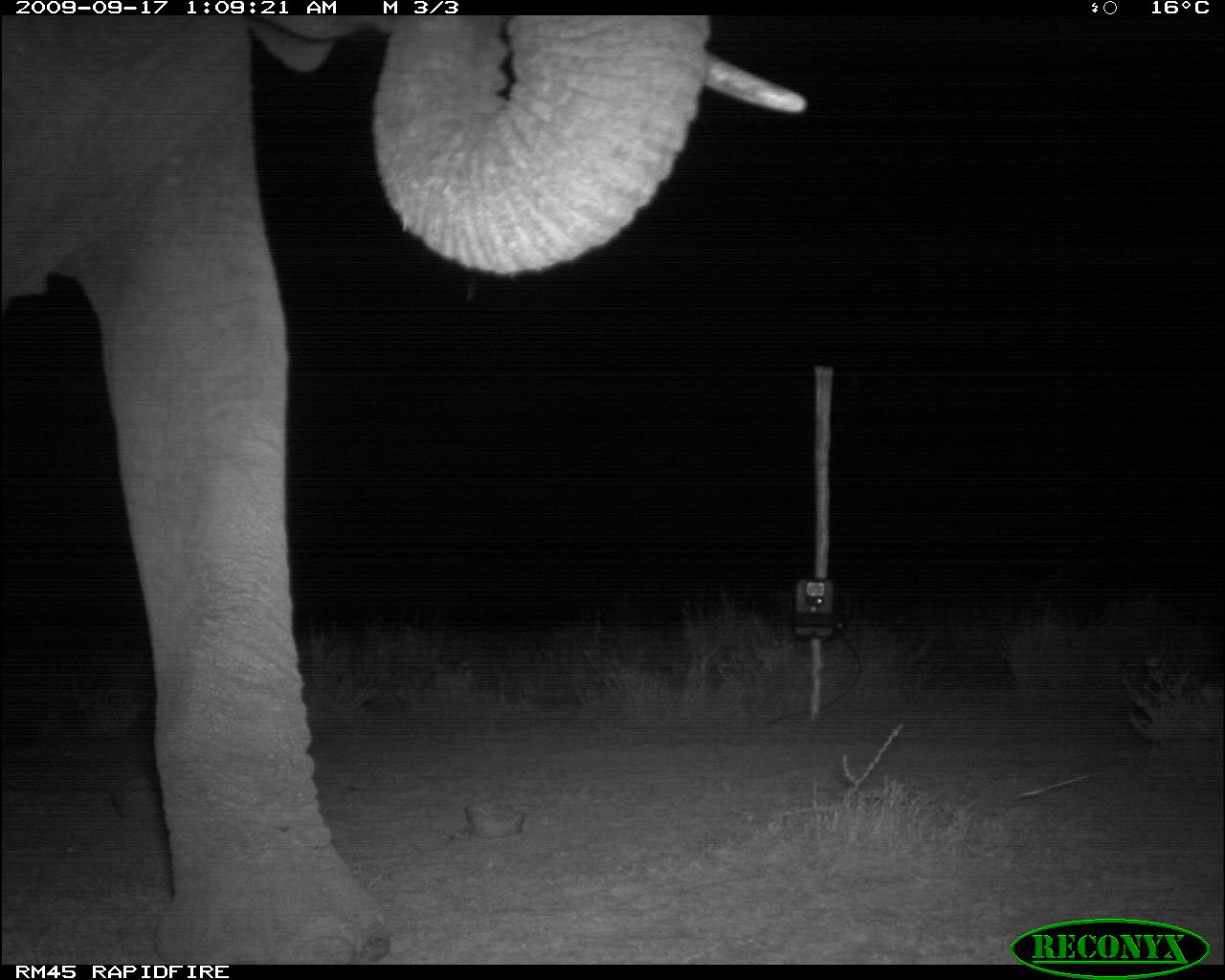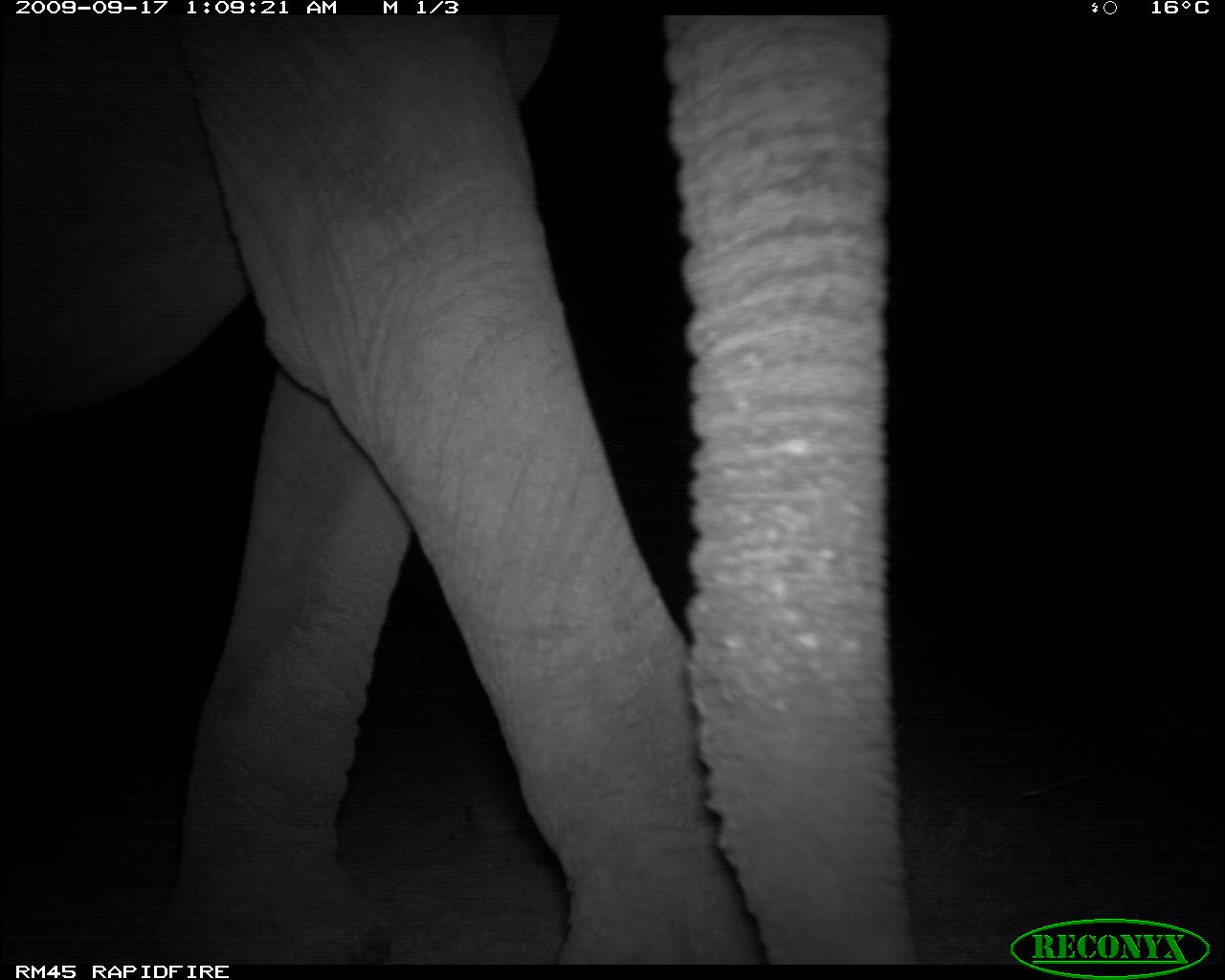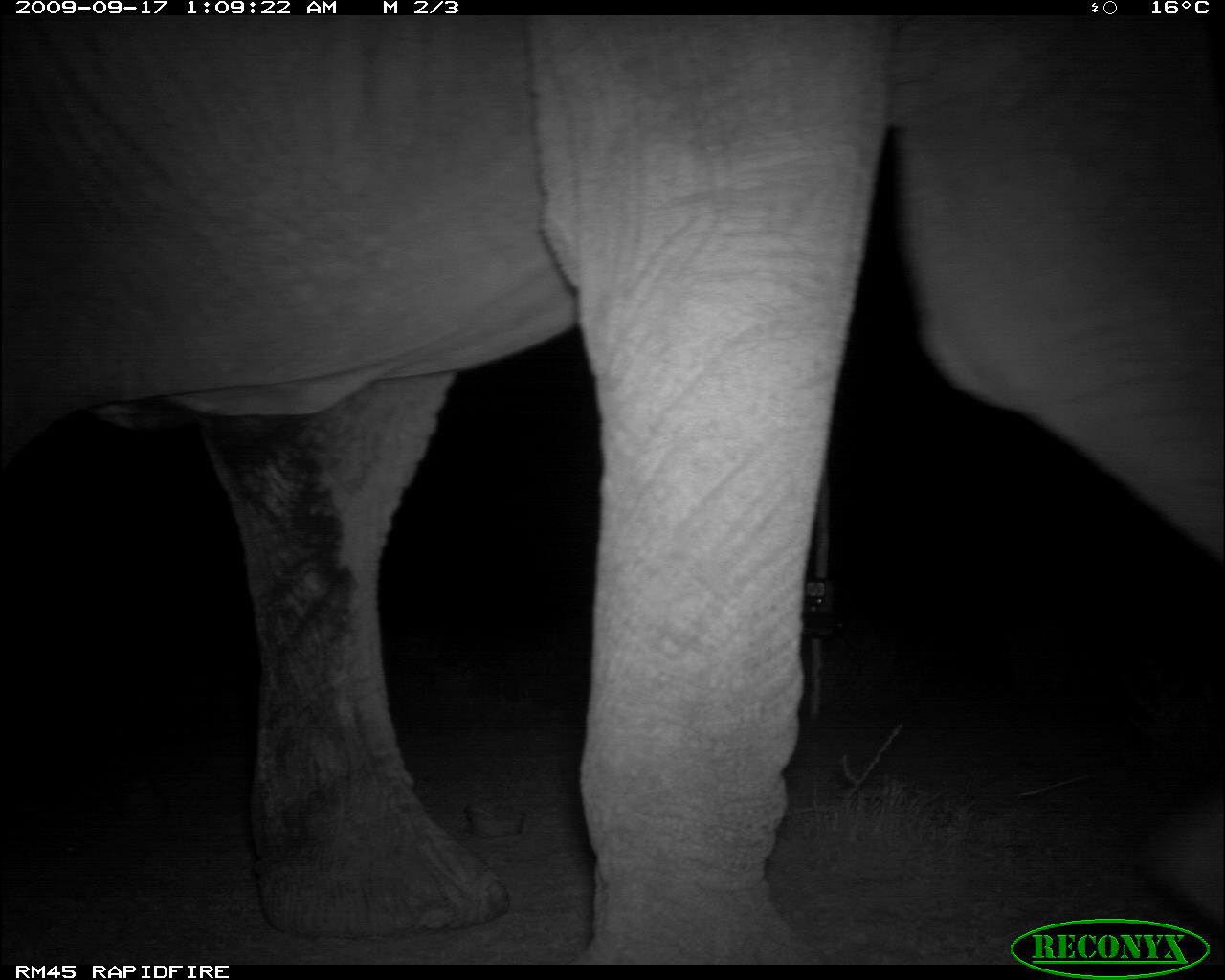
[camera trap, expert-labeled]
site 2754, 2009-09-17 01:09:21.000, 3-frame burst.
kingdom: Animalia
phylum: Chordata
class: Mammalia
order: Proboscidea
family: Elephantidae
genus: Loxodonta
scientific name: Loxodonta africana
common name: african bush elephant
Loxodonta africana (african bush elephant), count 1.